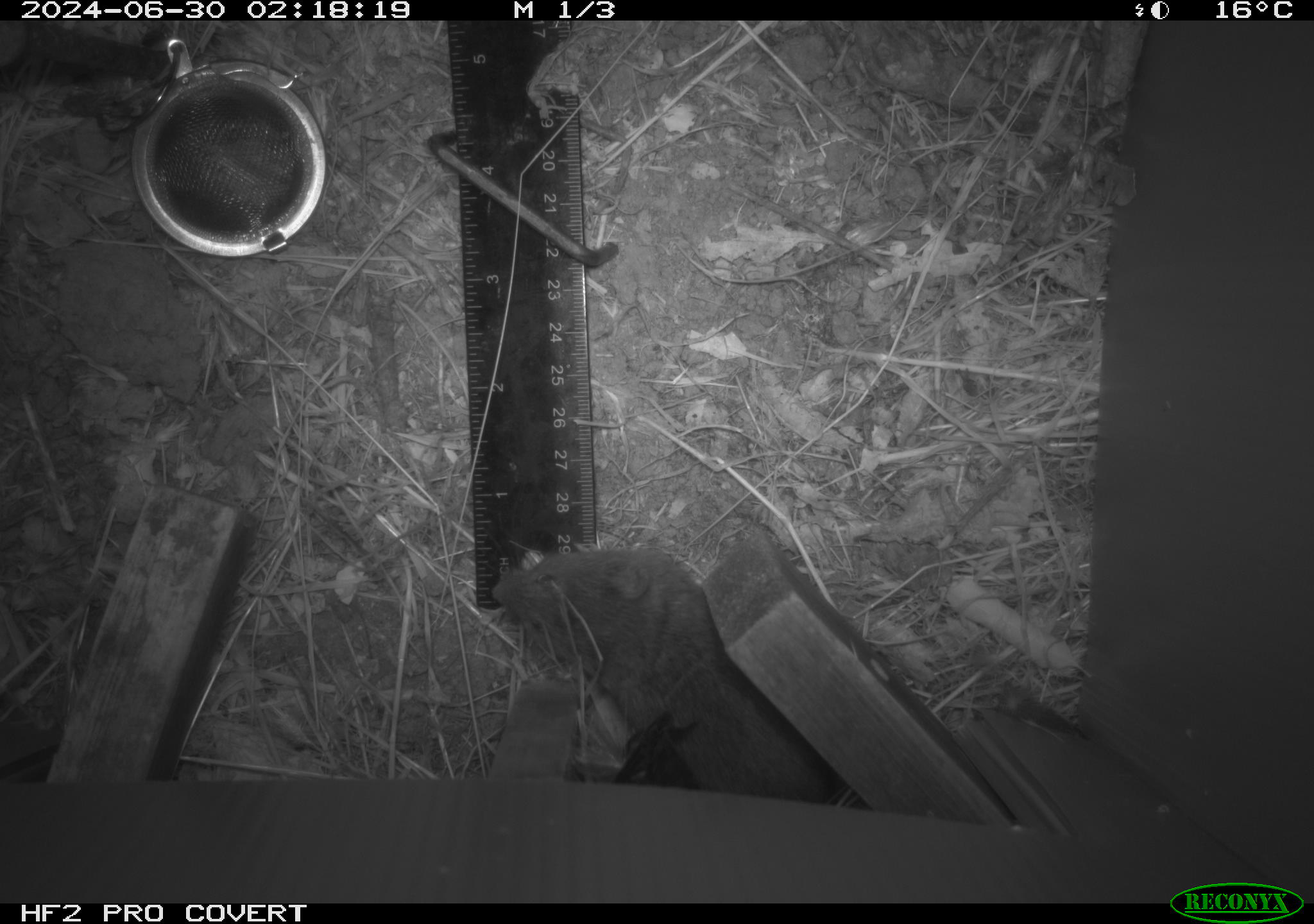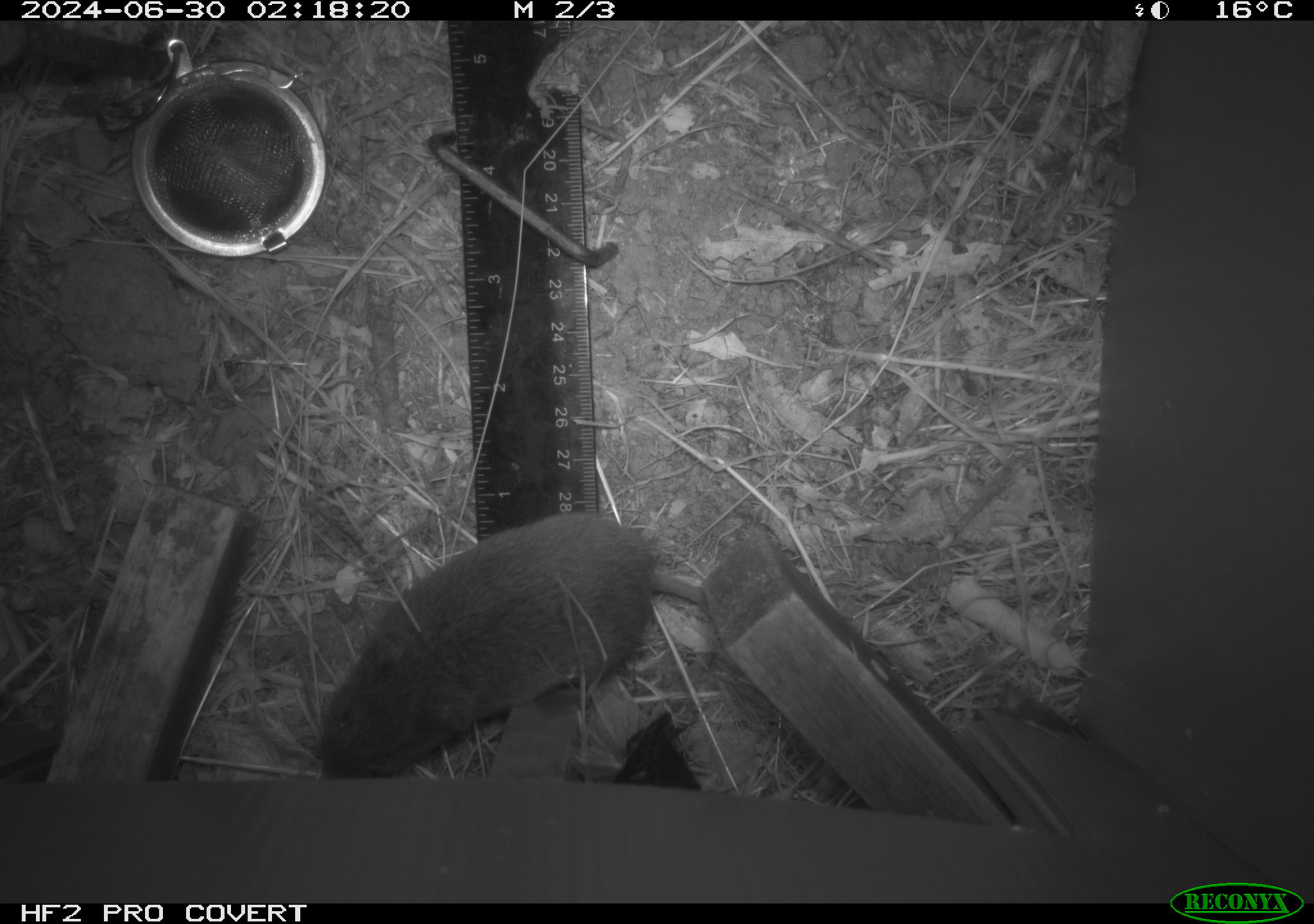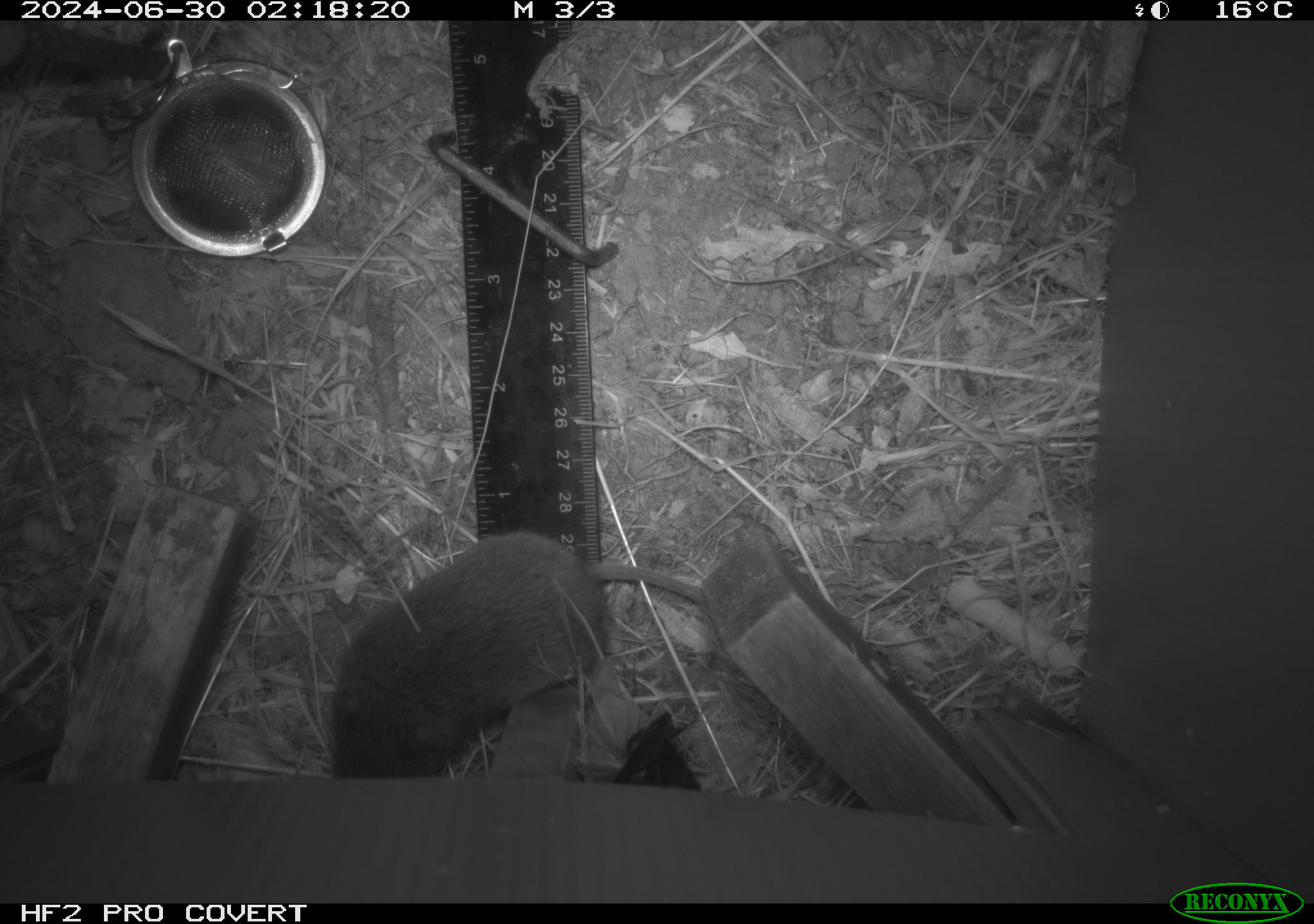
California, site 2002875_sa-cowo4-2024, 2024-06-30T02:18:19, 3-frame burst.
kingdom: Animalia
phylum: Chordata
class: Mammalia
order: Rodentia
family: Cricetidae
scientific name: Arvicolinae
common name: voles, lemmings, and muskrats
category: arvicolinae subfamily